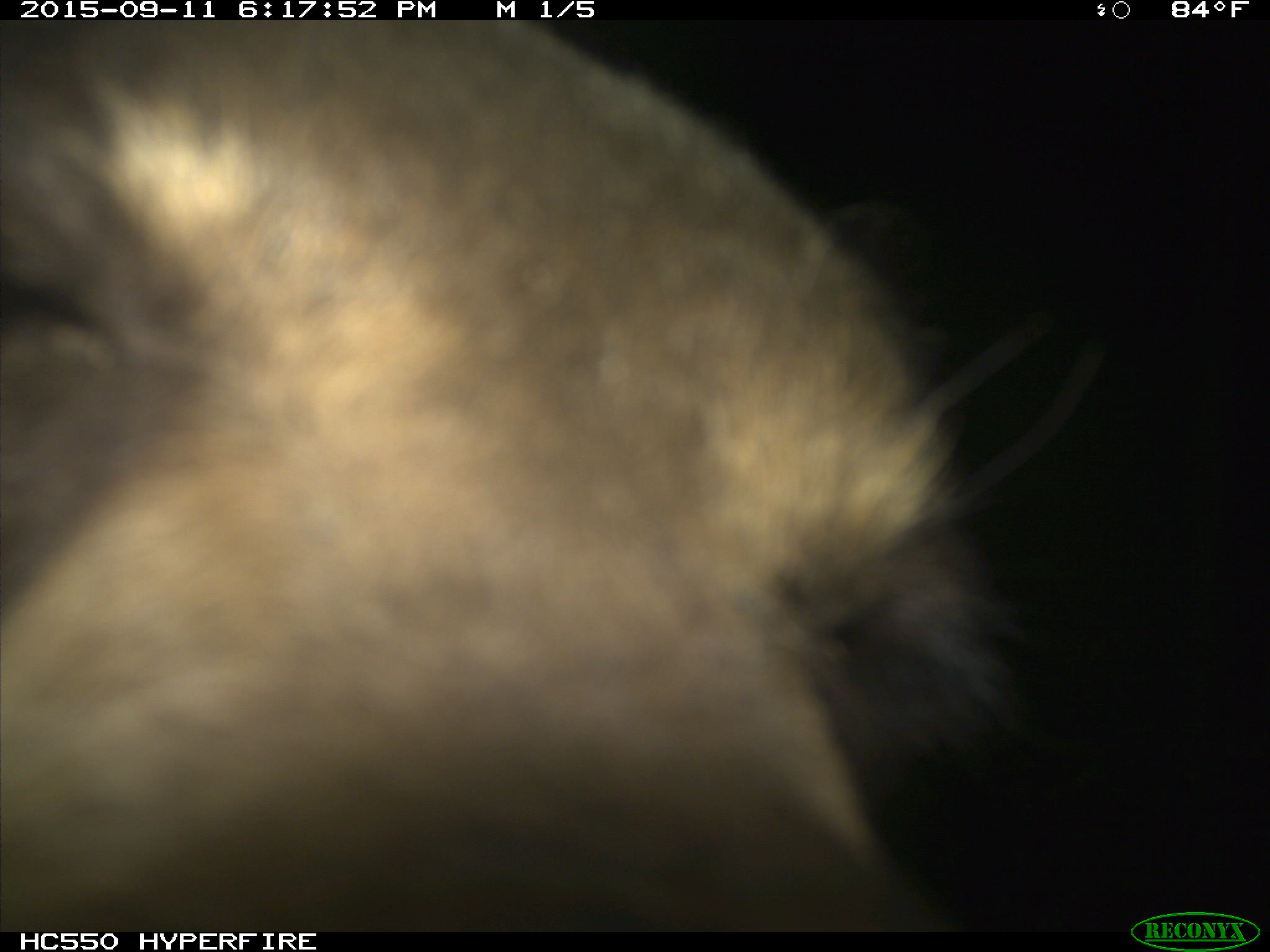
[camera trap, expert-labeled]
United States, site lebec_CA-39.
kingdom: Animalia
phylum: Chordata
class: Mammalia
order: Carnivora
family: Ursidae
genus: Ursus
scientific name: Ursus americanus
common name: american black bear